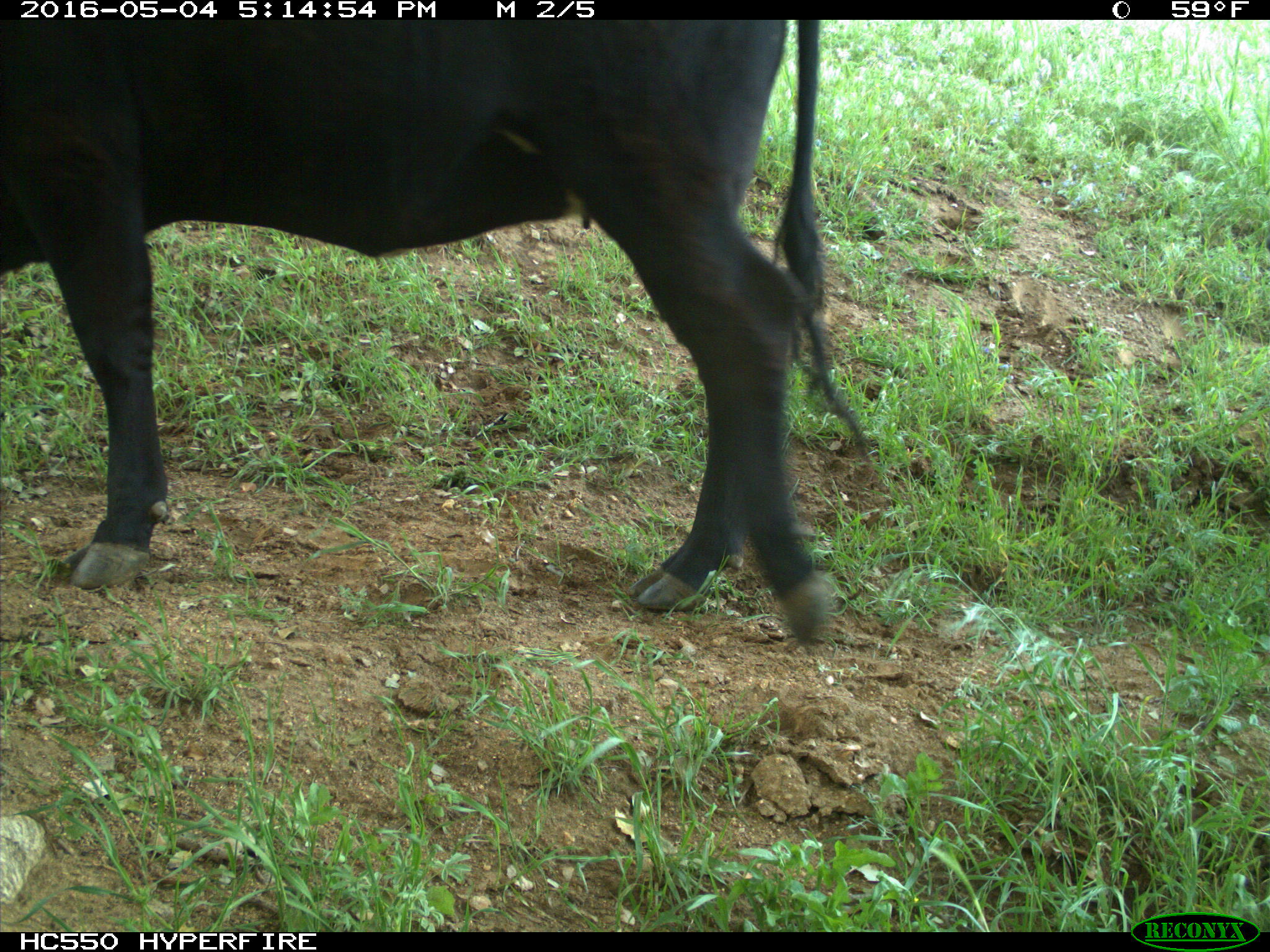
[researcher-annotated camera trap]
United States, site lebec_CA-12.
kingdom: Animalia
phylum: Chordata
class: Mammalia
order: Artiodactyla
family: Bovidae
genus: Bos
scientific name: Bos taurus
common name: domestic cow